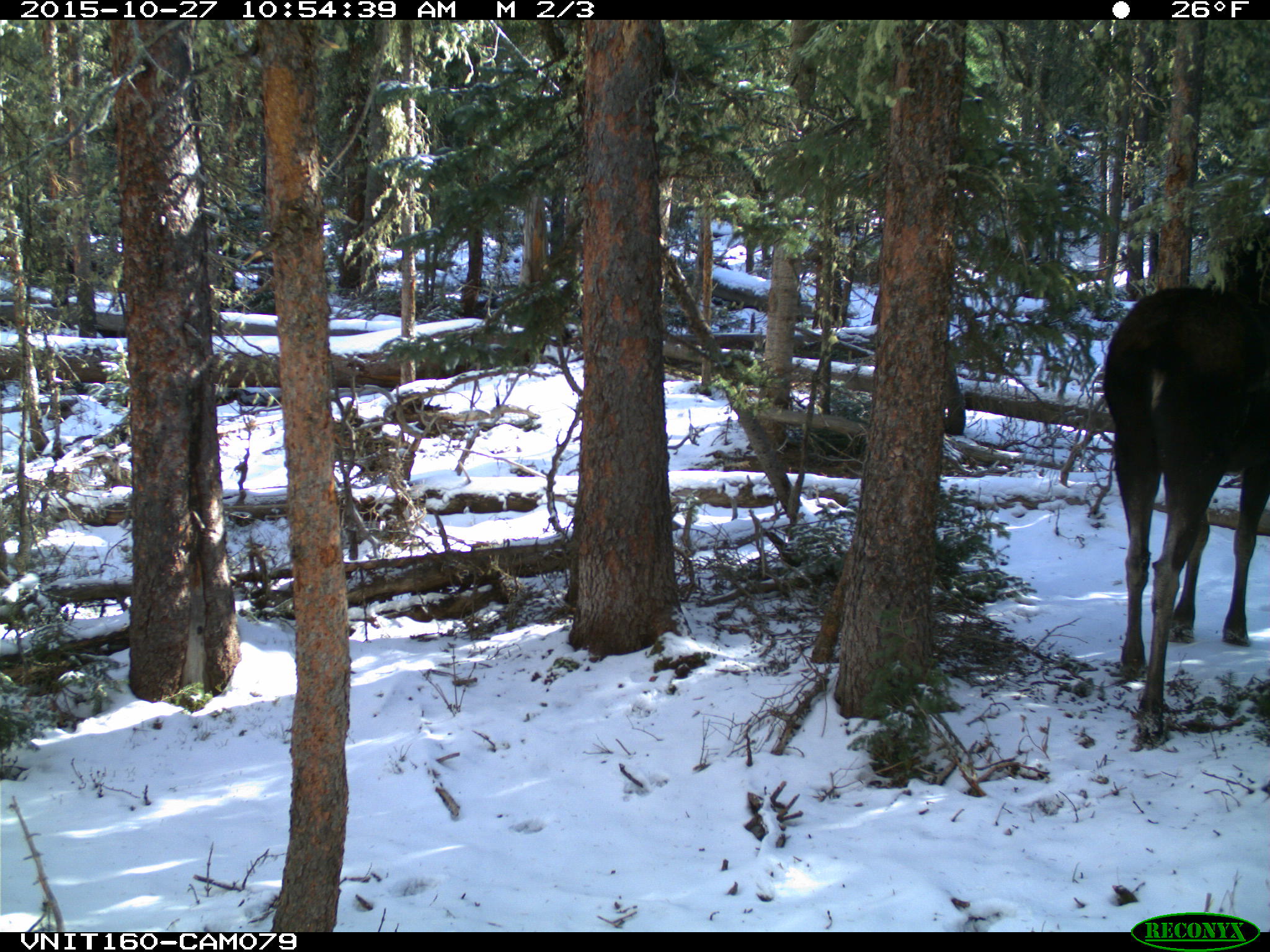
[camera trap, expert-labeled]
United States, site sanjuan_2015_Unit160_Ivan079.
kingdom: Animalia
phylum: Chordata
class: Mammalia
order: Artiodactyla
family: Cervidae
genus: Alces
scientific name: Alces alces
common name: moose